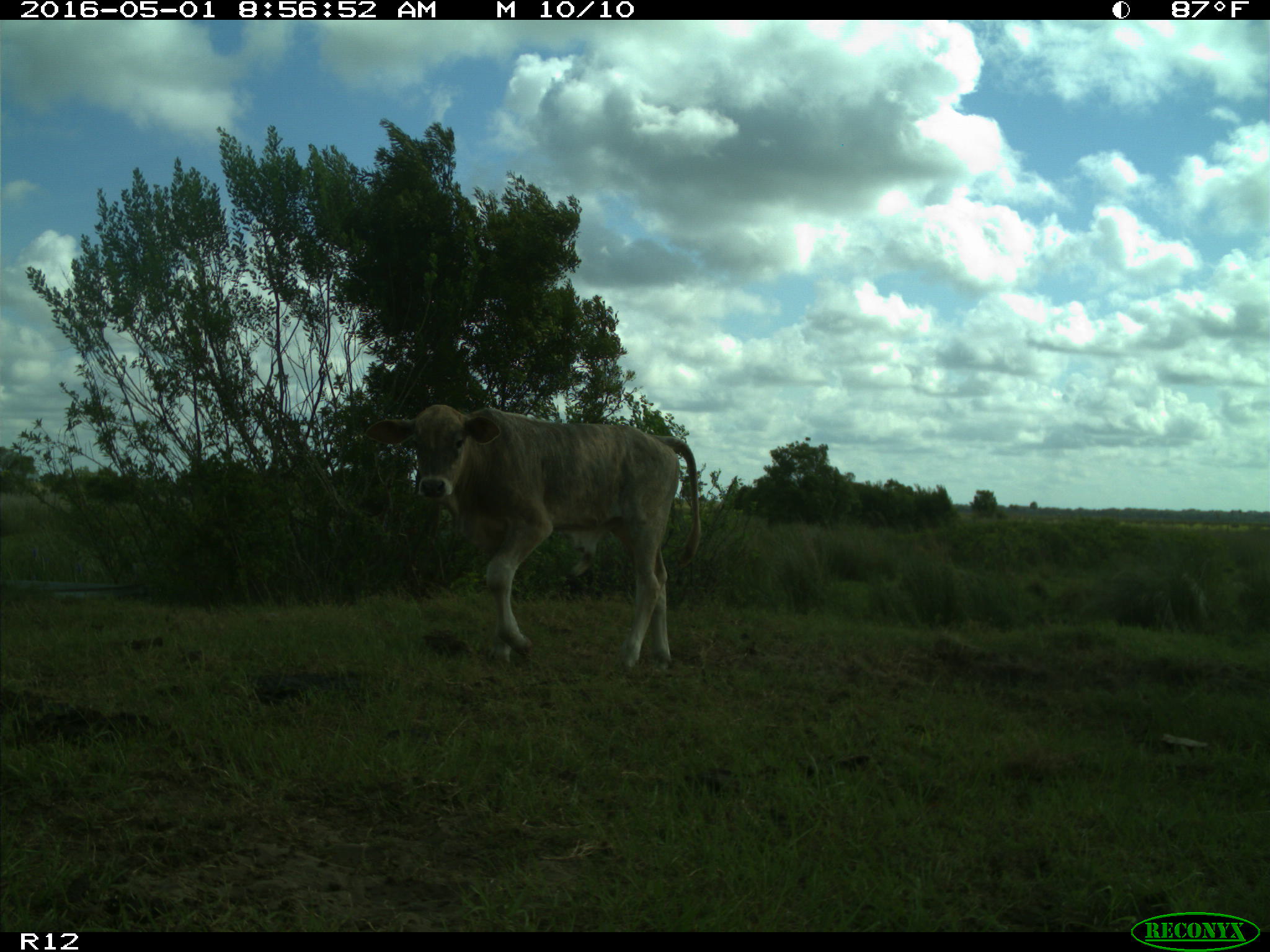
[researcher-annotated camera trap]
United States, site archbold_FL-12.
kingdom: Animalia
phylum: Chordata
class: Mammalia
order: Artiodactyla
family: Bovidae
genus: Bos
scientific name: Bos taurus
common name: domestic cow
Bos taurus (domestic cow).